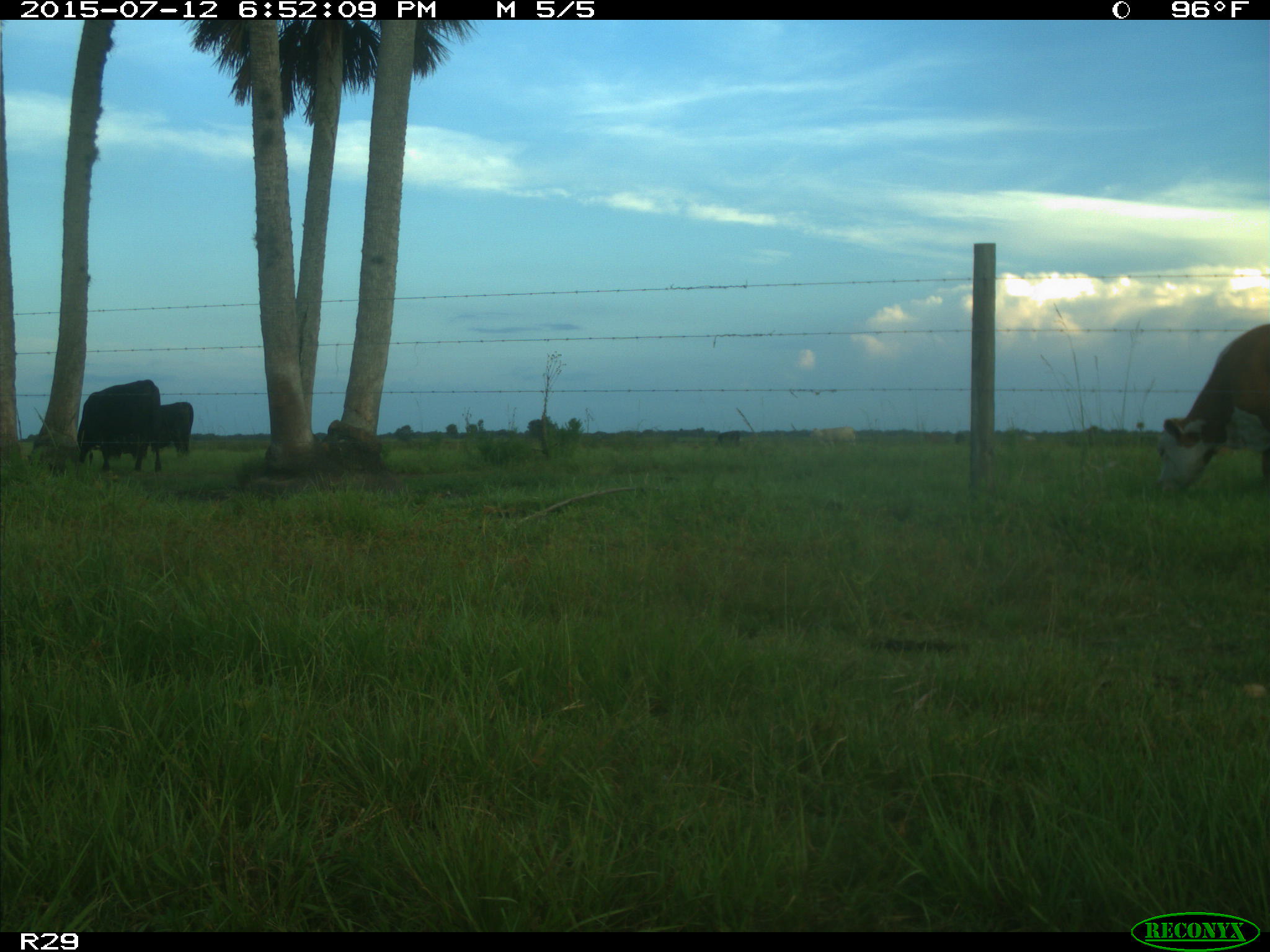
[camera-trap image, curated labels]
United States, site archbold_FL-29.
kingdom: Animalia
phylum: Chordata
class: Mammalia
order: Artiodactyla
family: Bovidae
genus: Bos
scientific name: Bos taurus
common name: domestic cow